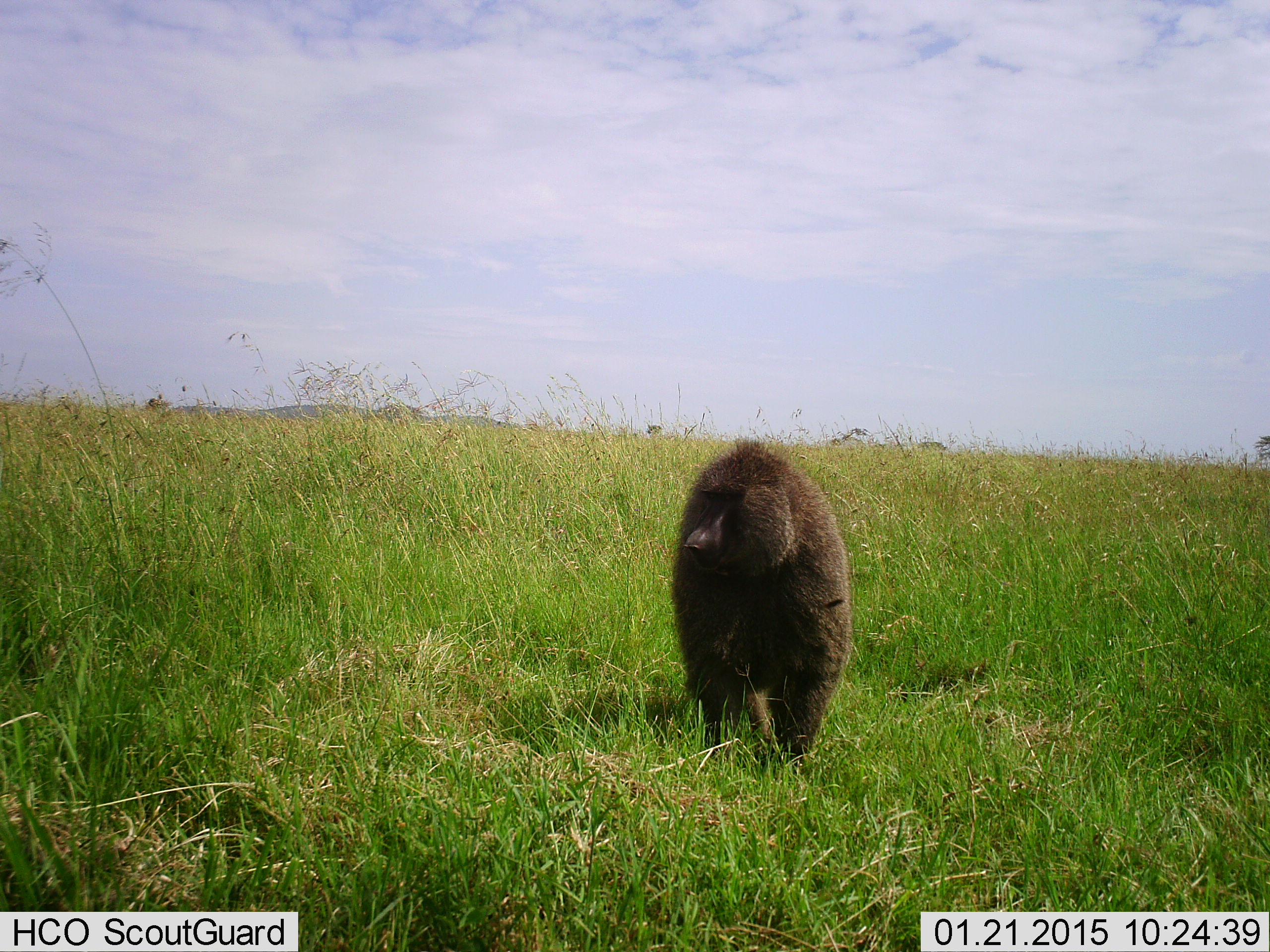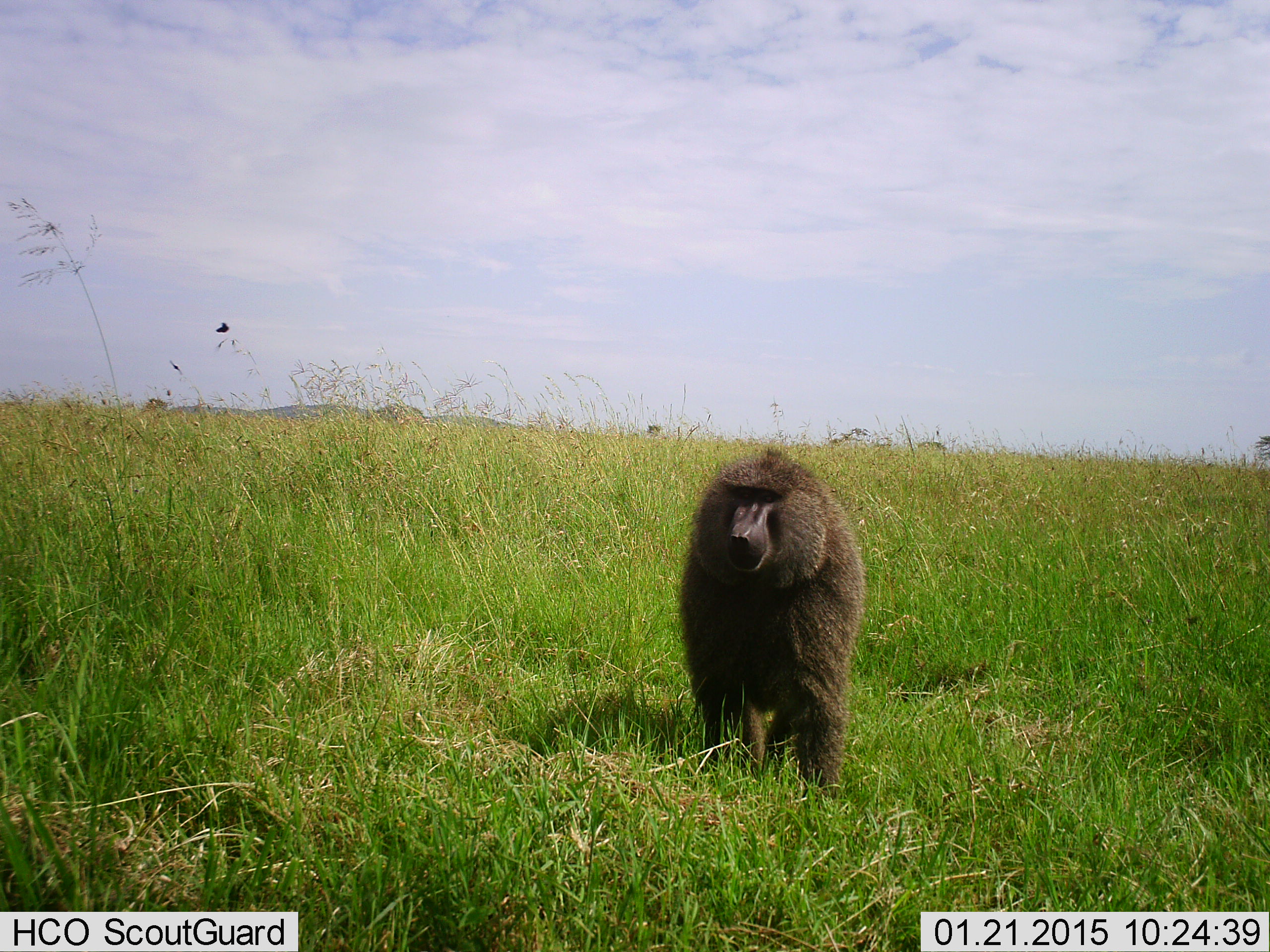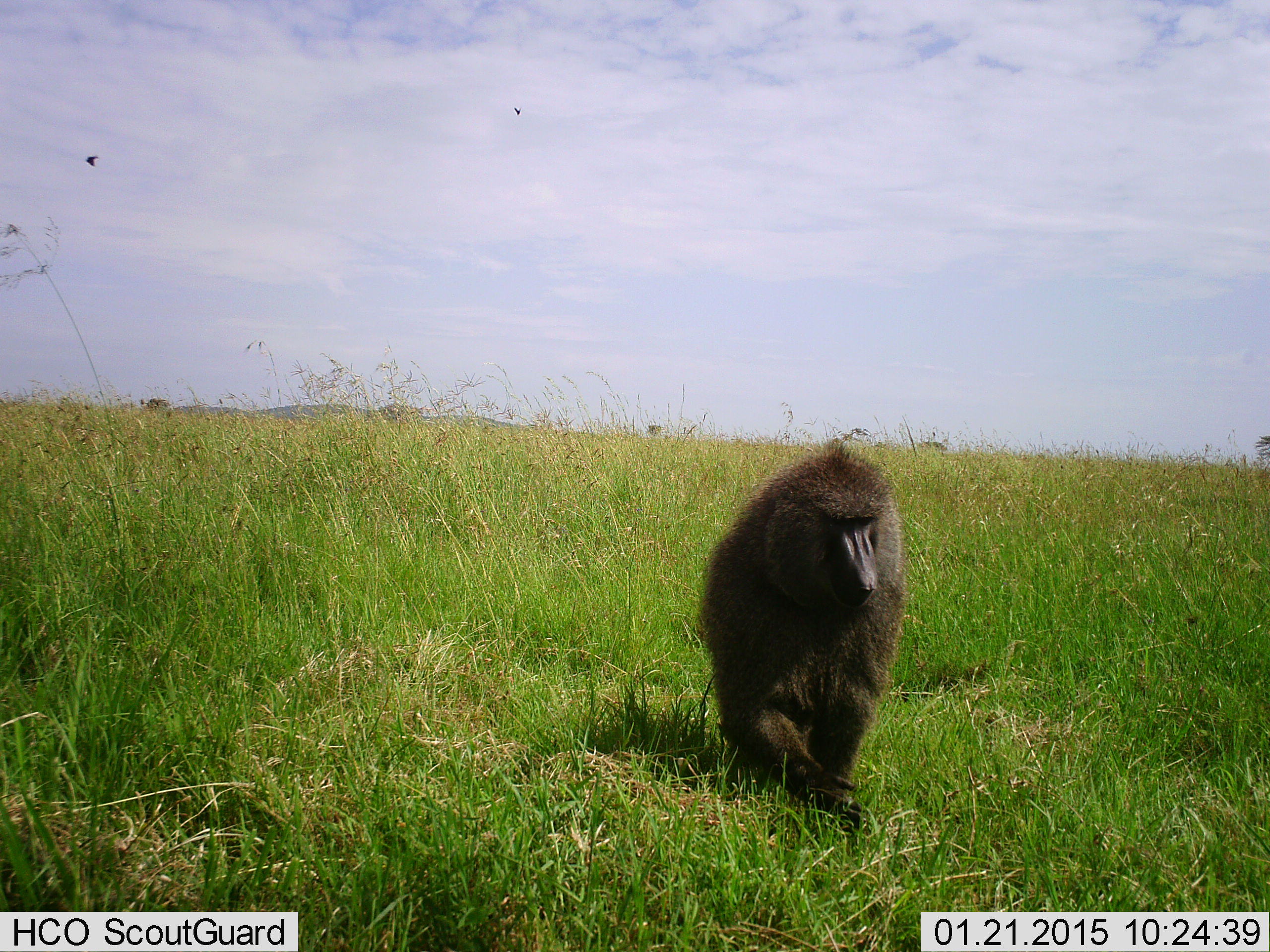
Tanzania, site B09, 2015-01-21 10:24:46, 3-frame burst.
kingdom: Animalia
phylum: Chordata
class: Mammalia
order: Primates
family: Cercopithecidae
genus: Papio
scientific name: Papio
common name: baboon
Baboon (Papio), count 1. Behavior (volunteer vote fractions): standing 10%, resting 0%, moving 90%, interacting 0%. Young present (vote fraction): 0%. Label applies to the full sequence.